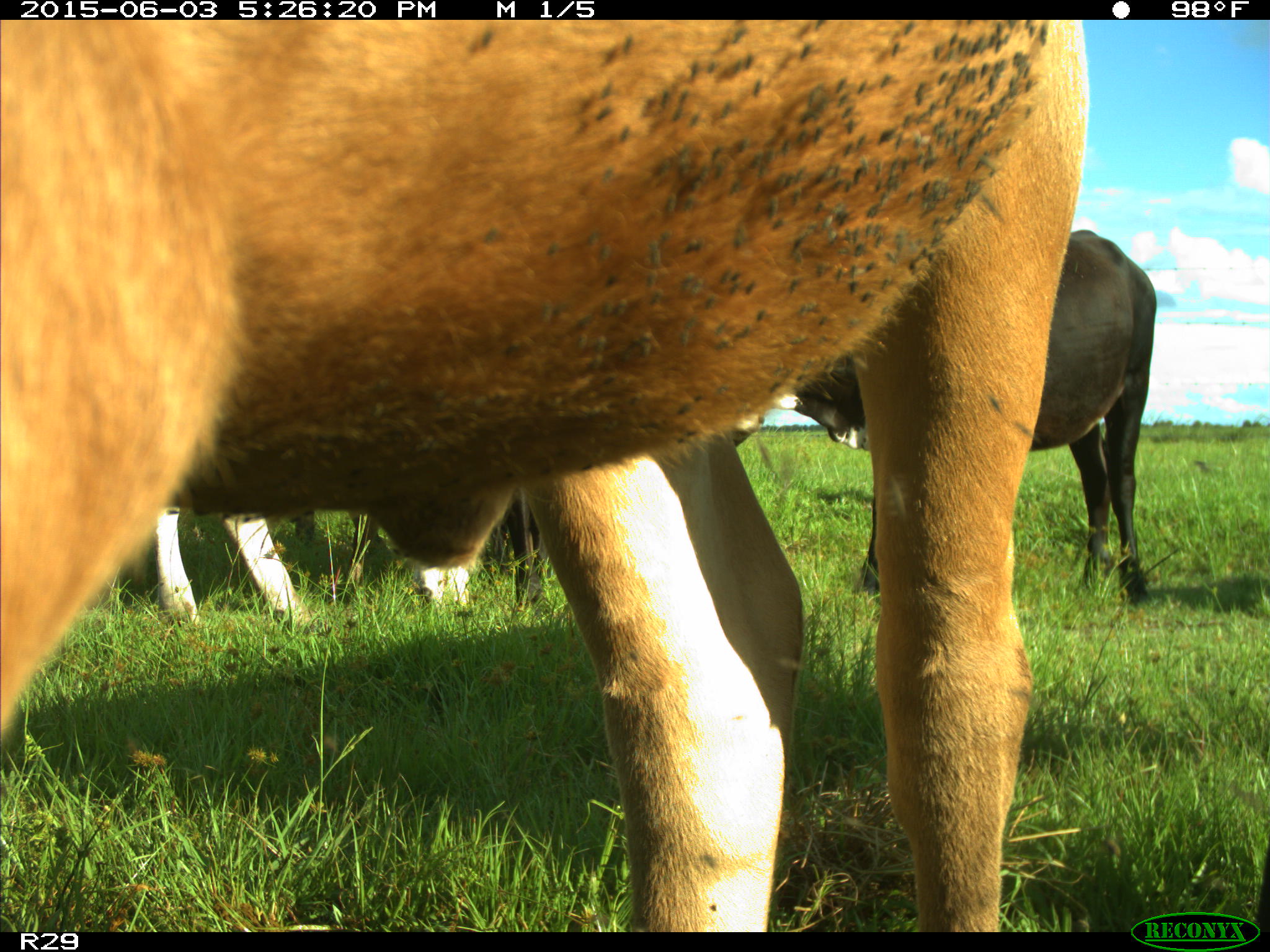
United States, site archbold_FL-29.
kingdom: Animalia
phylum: Chordata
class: Mammalia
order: Artiodactyla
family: Bovidae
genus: Bos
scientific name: Bos taurus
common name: domestic cow